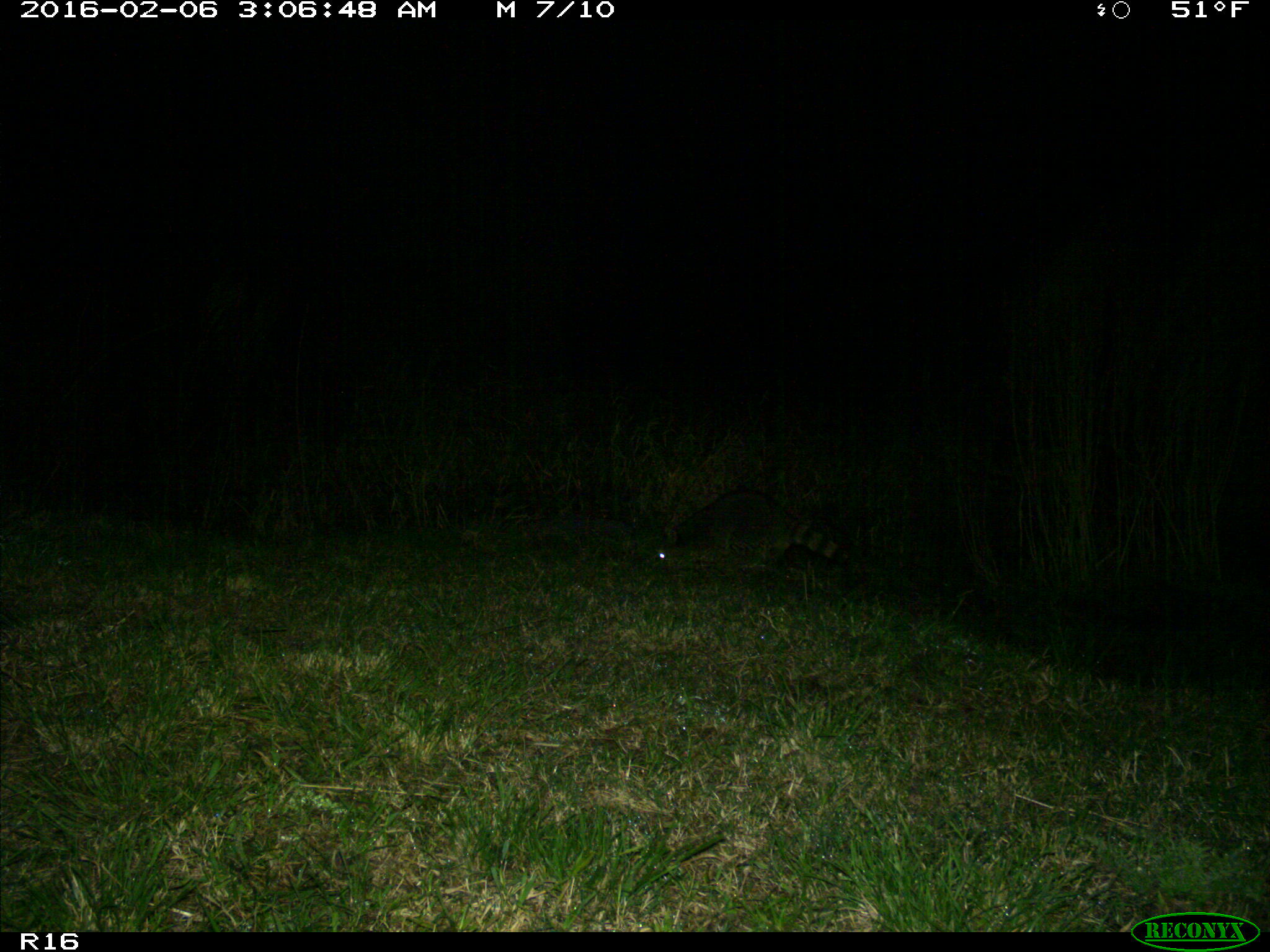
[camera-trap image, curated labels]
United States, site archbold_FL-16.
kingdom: Animalia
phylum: Chordata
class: Mammalia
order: Carnivora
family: Procyonidae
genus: Procyon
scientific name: Procyon lotor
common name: common raccoon